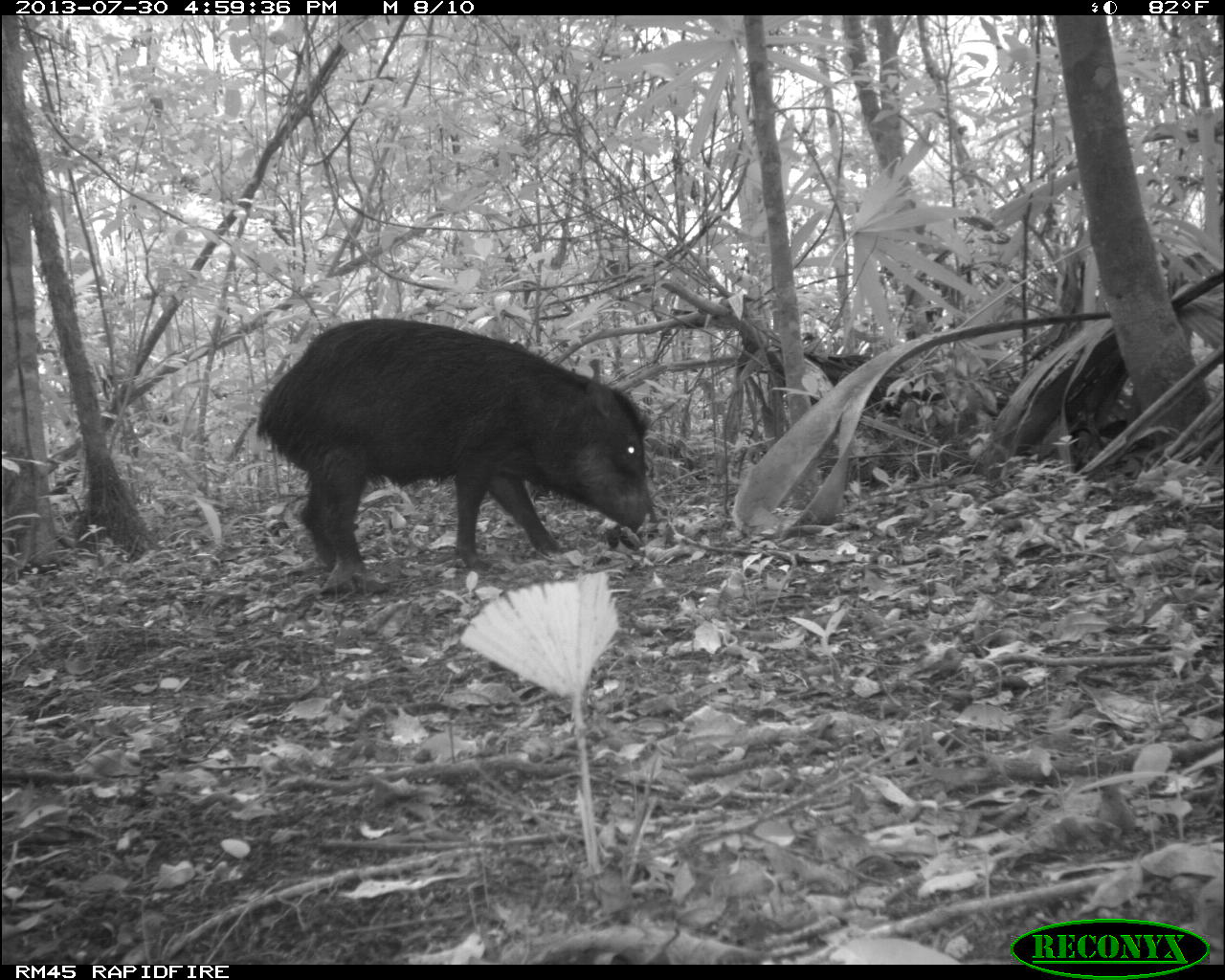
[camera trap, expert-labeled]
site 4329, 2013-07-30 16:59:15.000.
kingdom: Animalia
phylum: Chordata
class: Mammalia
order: Artiodactyla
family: Tayassuidae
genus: Tayassu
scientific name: Tayassu pecari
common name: white-lipped peccary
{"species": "Tayassu pecari (white-lipped peccary)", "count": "2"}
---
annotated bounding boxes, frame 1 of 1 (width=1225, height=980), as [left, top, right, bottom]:
tayassu pecari: [261, 317, 657, 587]